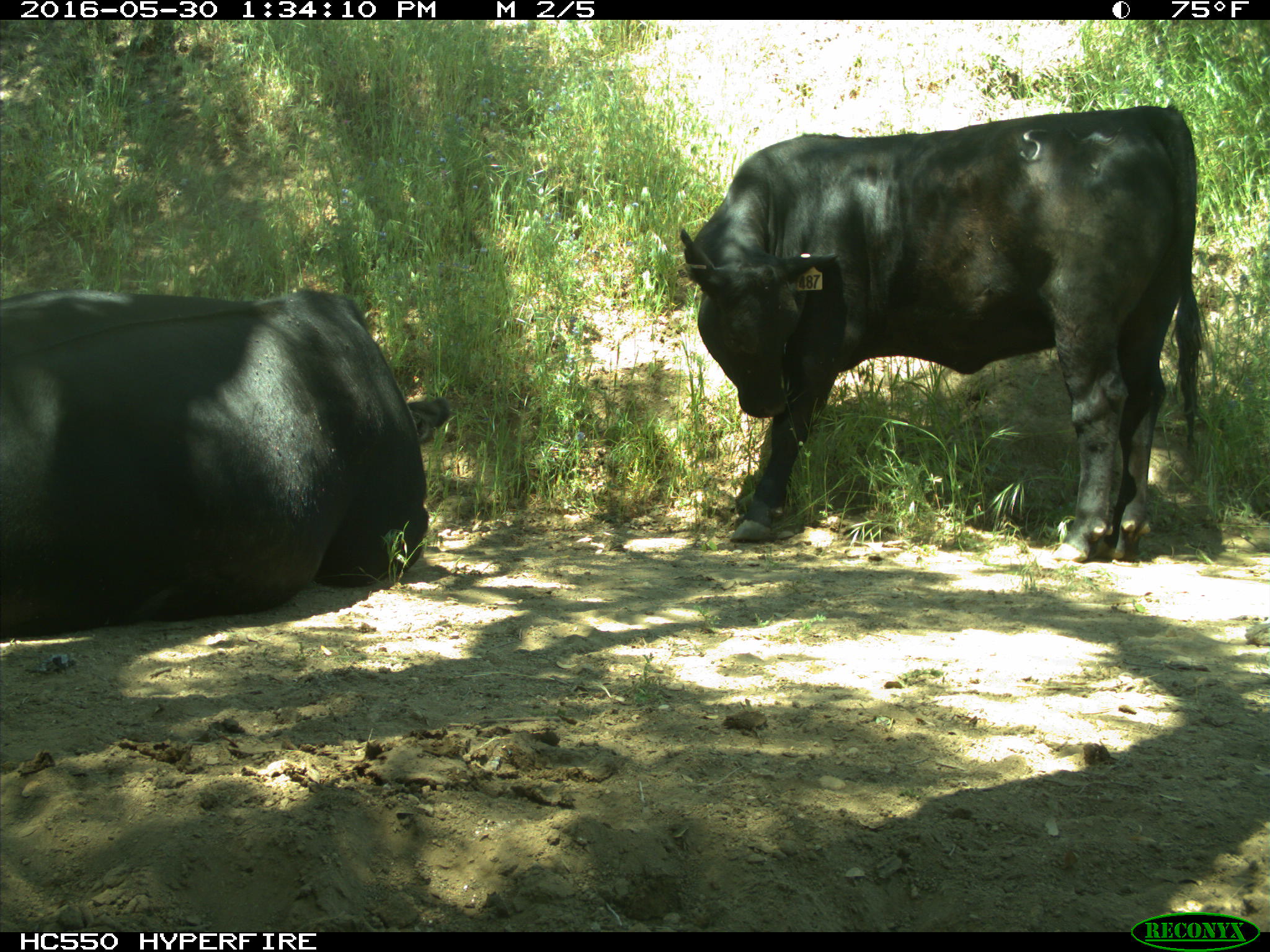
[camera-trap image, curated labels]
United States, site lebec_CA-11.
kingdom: Animalia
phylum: Chordata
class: Mammalia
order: Artiodactyla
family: Bovidae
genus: Bos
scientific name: Bos taurus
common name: domestic cow